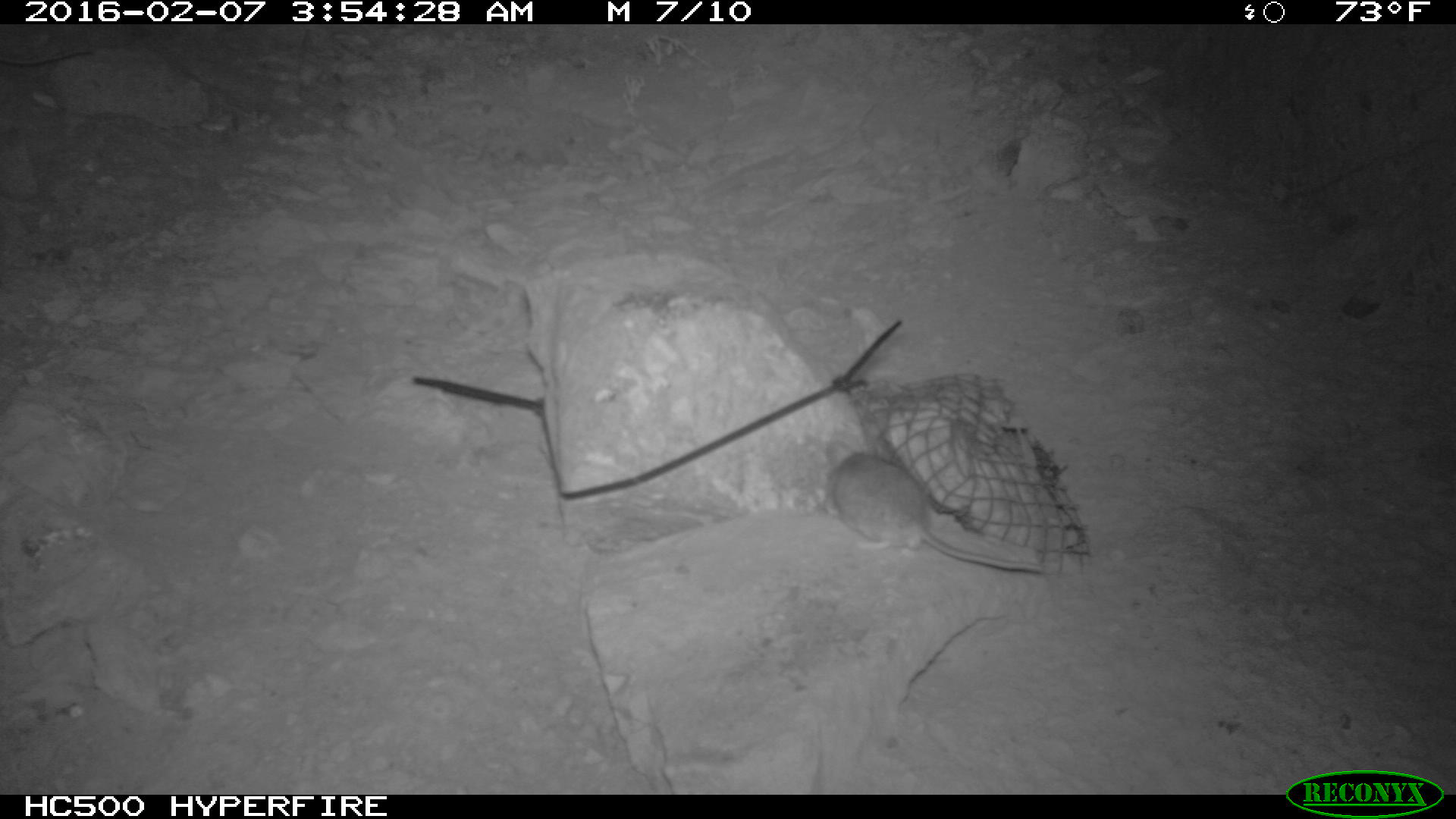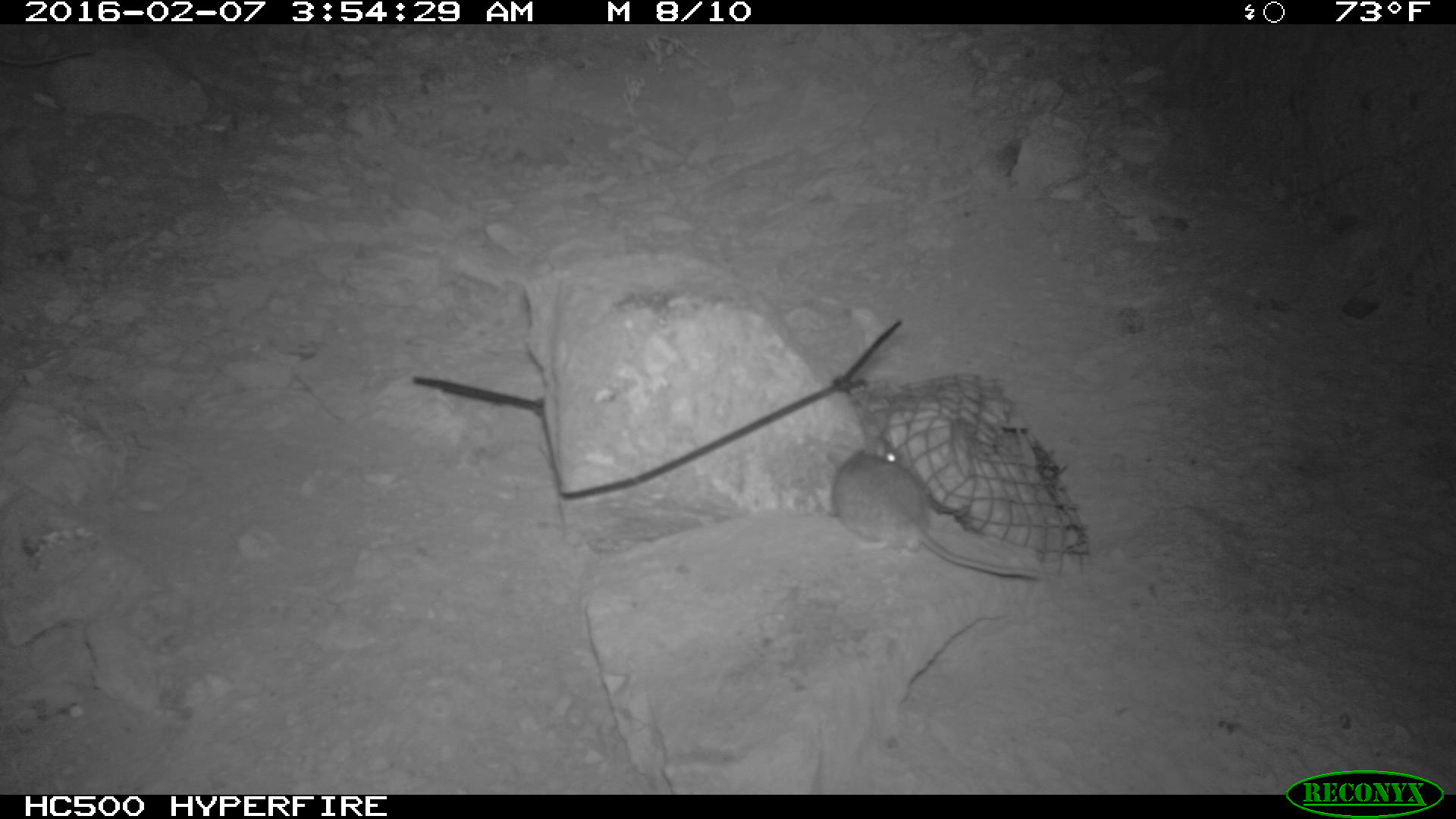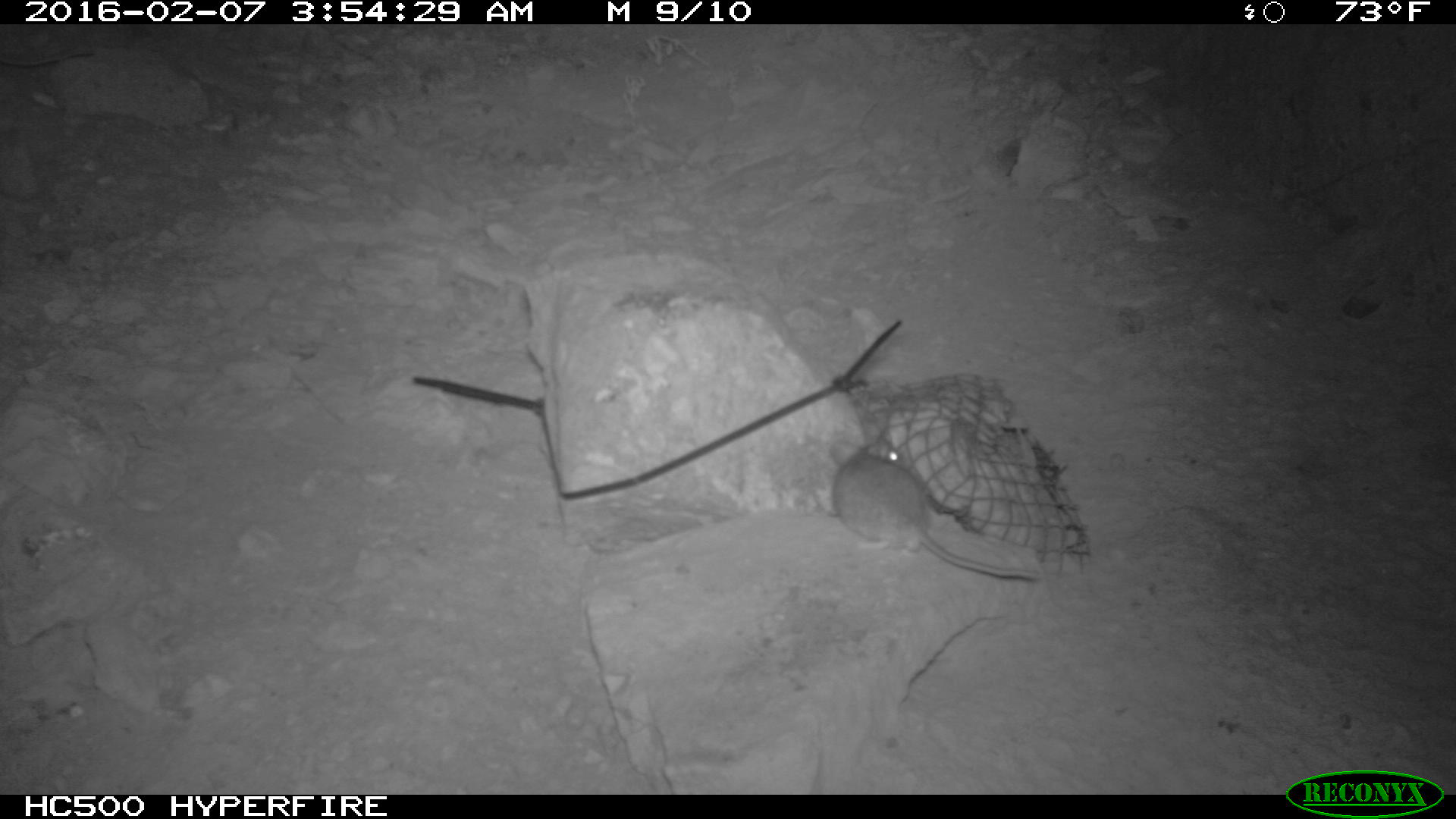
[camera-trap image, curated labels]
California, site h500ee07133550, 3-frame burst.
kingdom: Animalia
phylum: Chordata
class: Mammalia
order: Rodentia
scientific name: Rodentia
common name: rodent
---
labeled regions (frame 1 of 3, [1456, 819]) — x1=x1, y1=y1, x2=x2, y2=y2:
rodent: x1=822, y1=445, x2=1050, y2=580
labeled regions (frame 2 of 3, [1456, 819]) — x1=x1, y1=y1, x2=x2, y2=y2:
rodent: x1=829, y1=445, x2=1037, y2=582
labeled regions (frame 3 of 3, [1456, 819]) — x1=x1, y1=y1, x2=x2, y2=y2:
rodent: x1=830, y1=428, x2=1037, y2=585